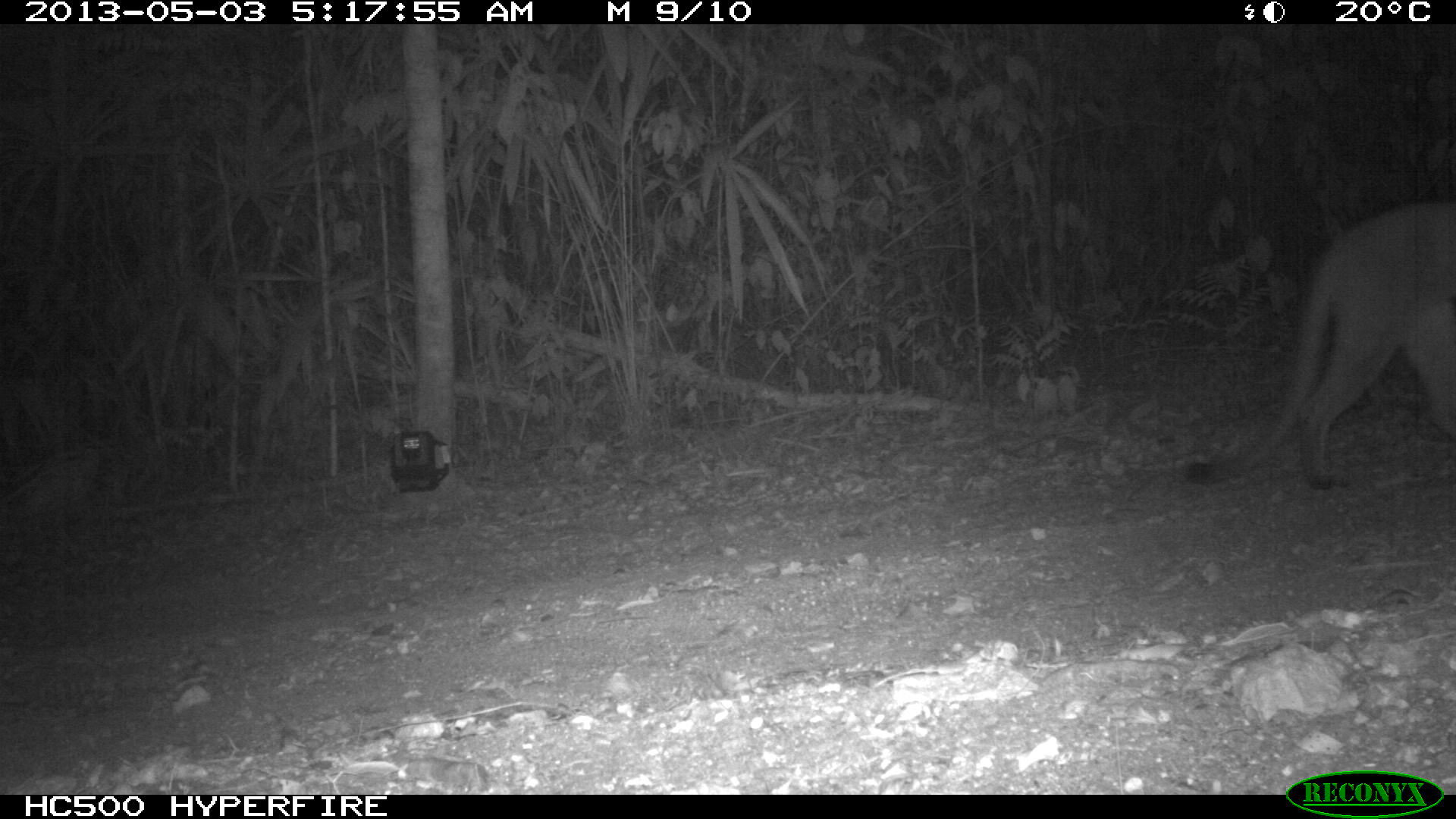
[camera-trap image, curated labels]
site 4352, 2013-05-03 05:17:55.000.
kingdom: Animalia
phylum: Chordata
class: Mammalia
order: Carnivora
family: Felidae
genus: Puma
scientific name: Puma concolor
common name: mountain lion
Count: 1.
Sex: male.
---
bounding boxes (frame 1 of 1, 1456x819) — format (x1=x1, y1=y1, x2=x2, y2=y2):
puma concolor: (x1=1181, y1=199, x2=1456, y2=490)